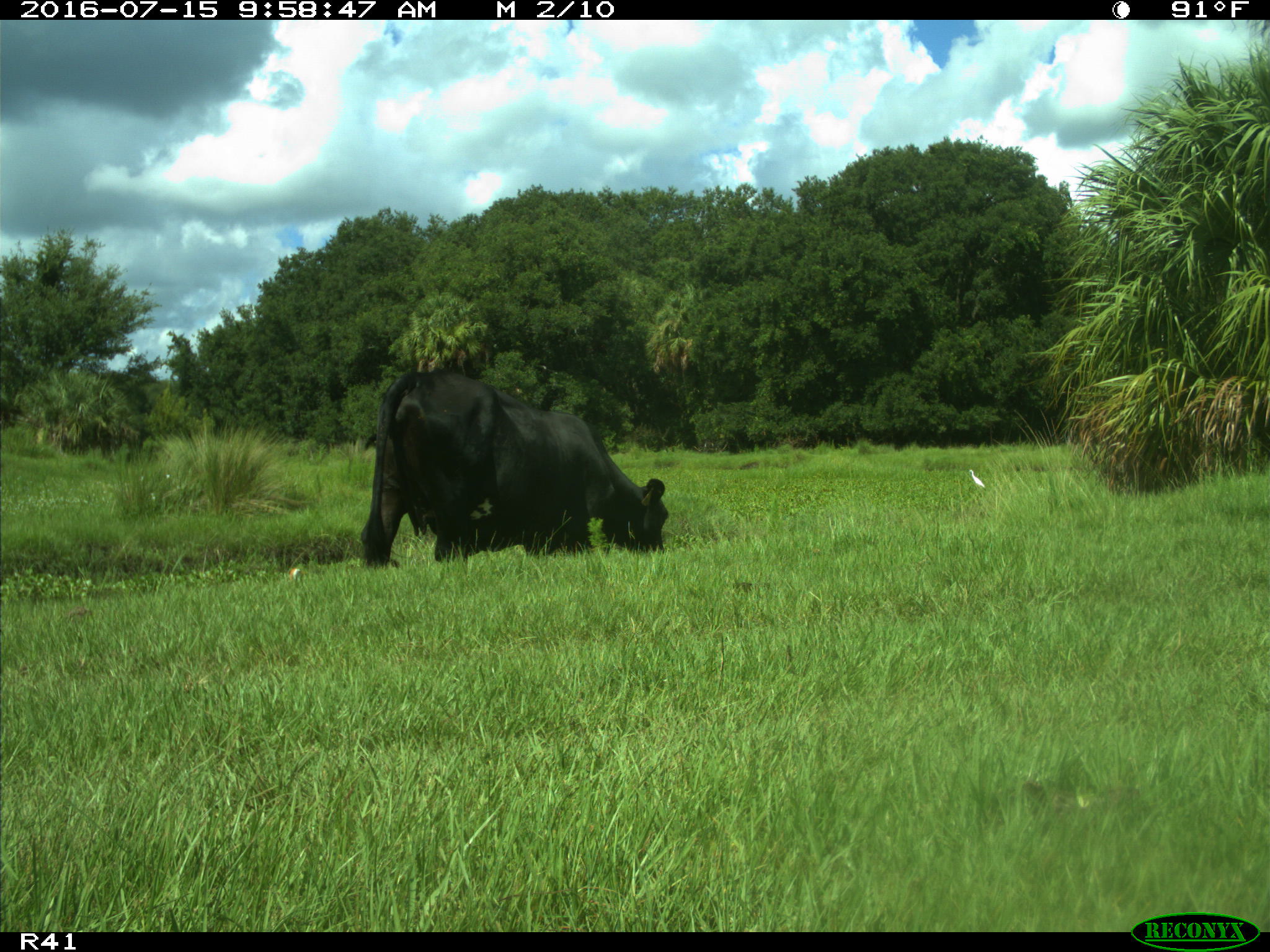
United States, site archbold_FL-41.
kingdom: Animalia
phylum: Chordata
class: Mammalia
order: Artiodactyla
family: Bovidae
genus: Bos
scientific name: Bos taurus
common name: domestic cow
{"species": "Bos taurus (domestic cow)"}